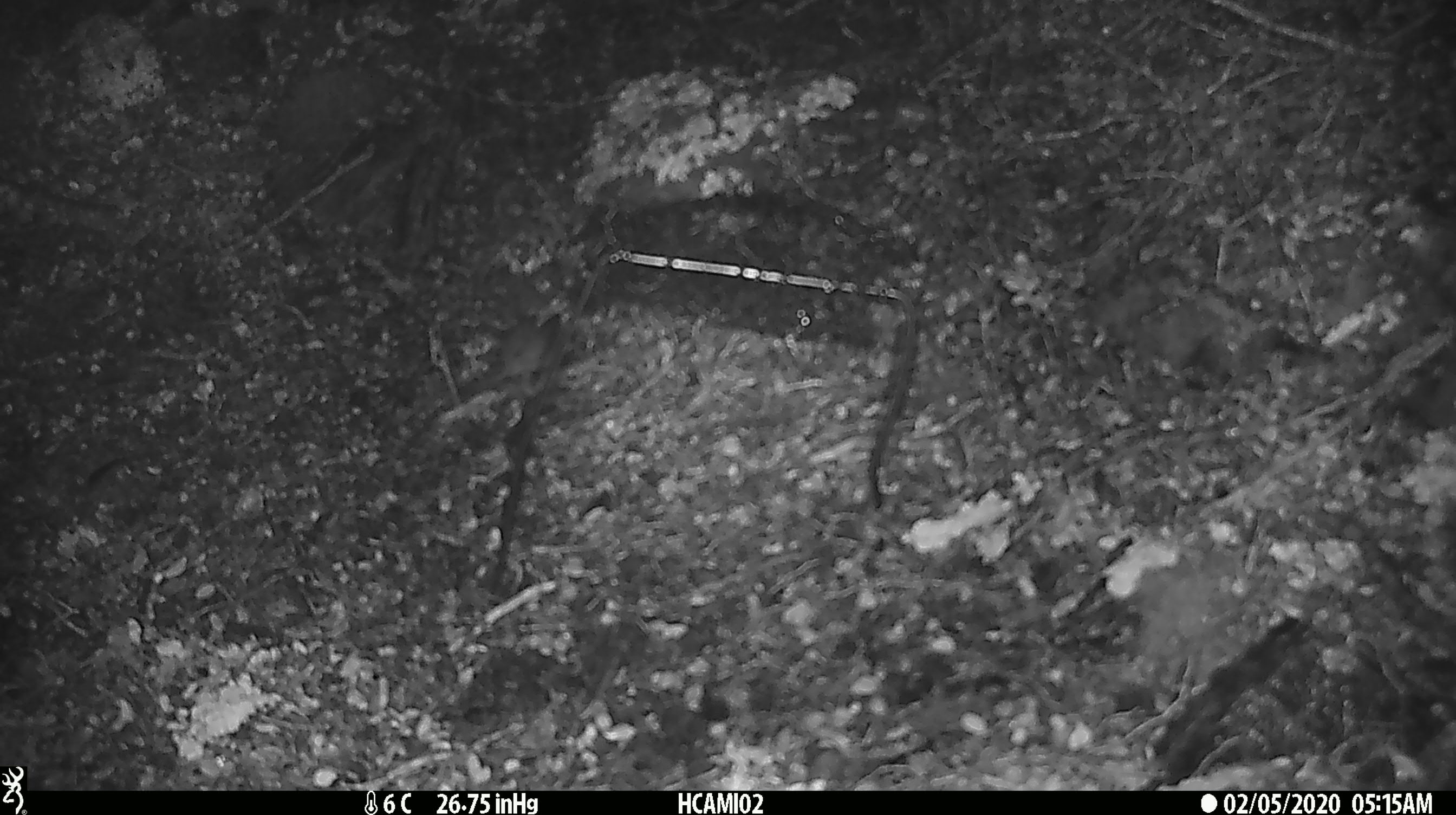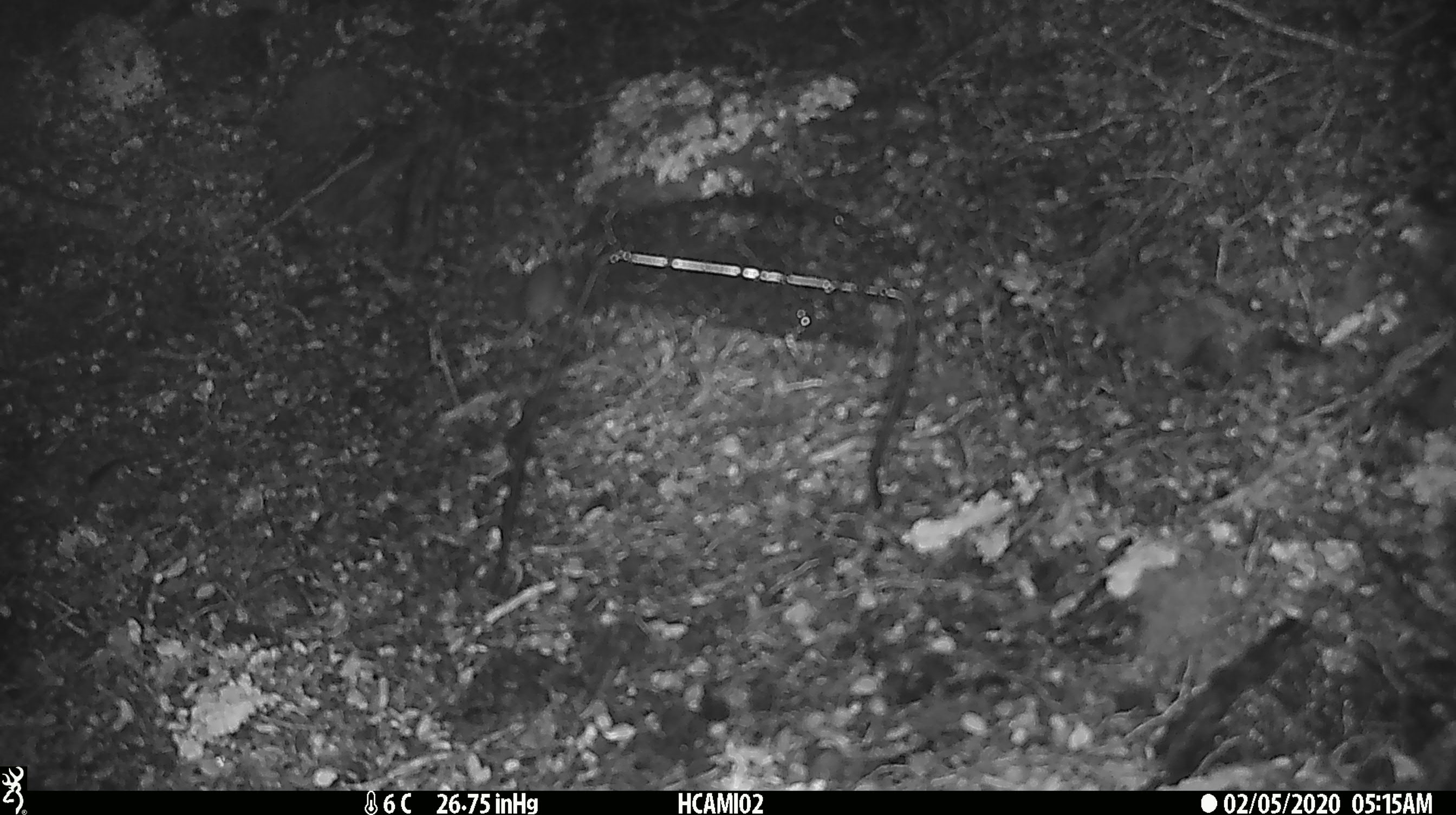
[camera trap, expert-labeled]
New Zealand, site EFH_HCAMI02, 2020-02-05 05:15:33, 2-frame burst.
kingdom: Animalia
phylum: Chordata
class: Mammalia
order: Rodentia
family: Muridae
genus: Mus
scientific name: Mus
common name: mouse